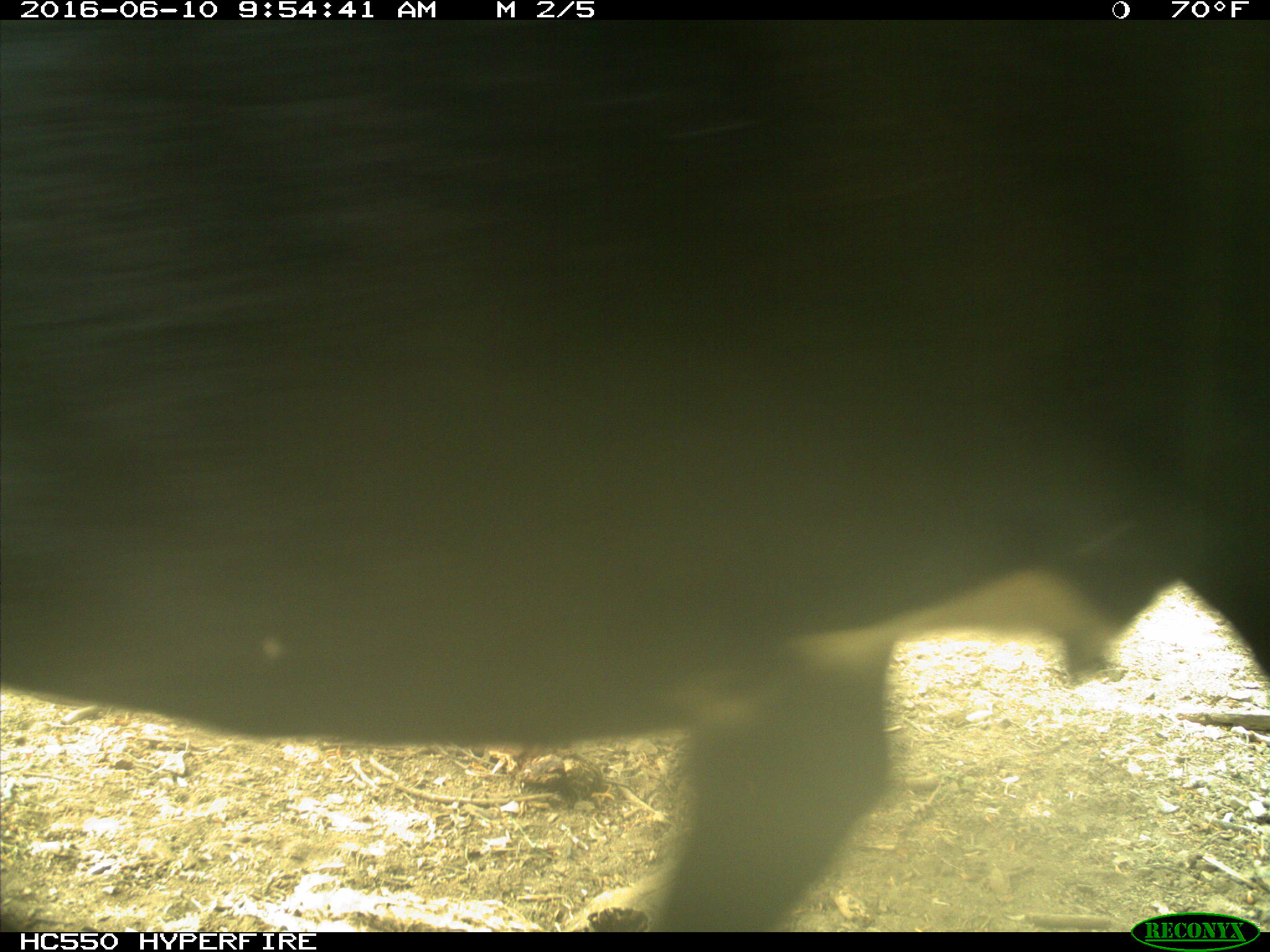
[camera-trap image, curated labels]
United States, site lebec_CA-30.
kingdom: Animalia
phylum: Chordata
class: Mammalia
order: Artiodactyla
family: Bovidae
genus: Bos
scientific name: Bos taurus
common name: domestic cow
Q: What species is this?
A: Bos taurus (domestic cow).